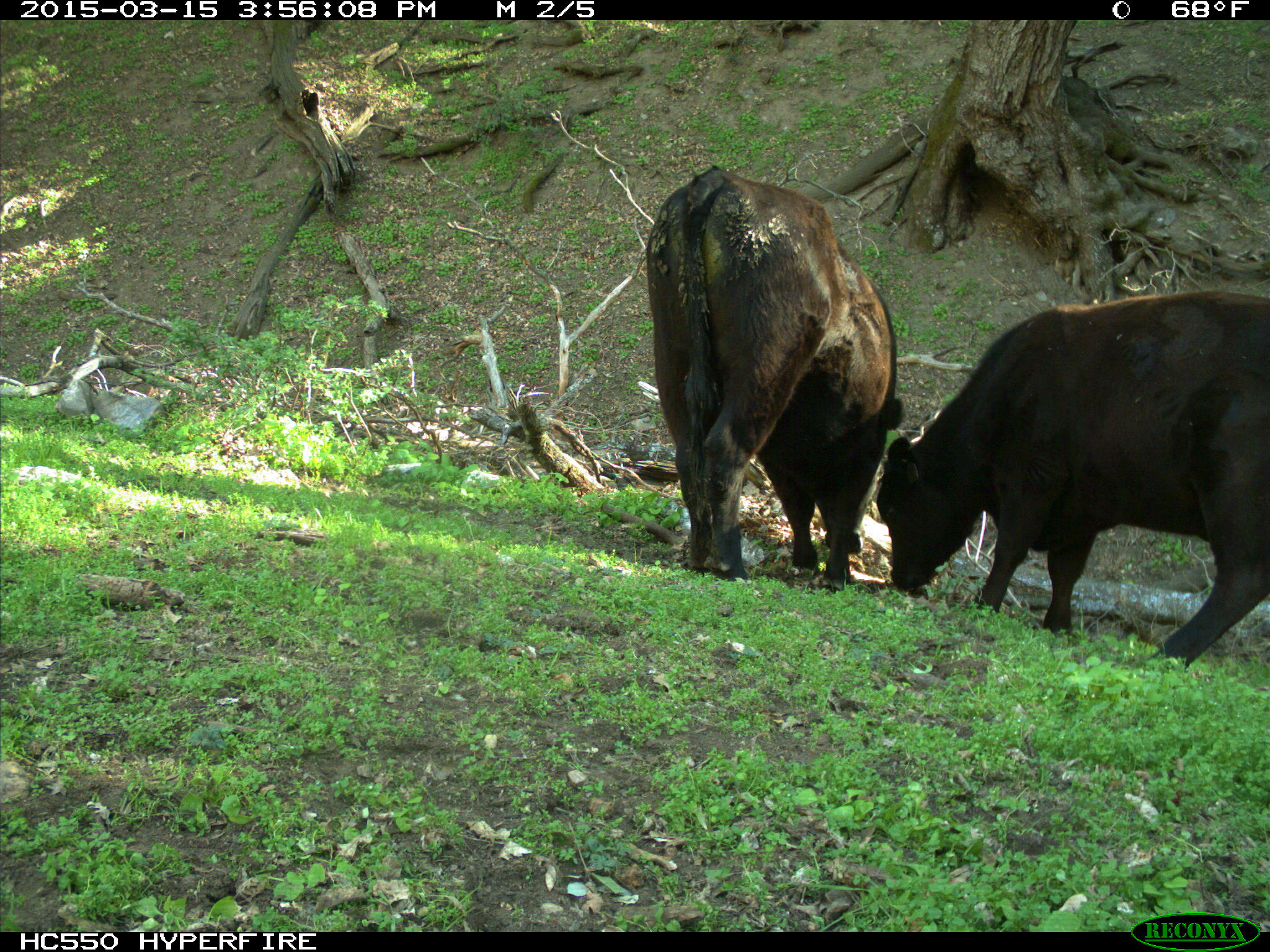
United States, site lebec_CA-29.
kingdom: Animalia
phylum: Chordata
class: Mammalia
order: Artiodactyla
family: Bovidae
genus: Bos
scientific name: Bos taurus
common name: domestic cow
Bos taurus (domestic cow).